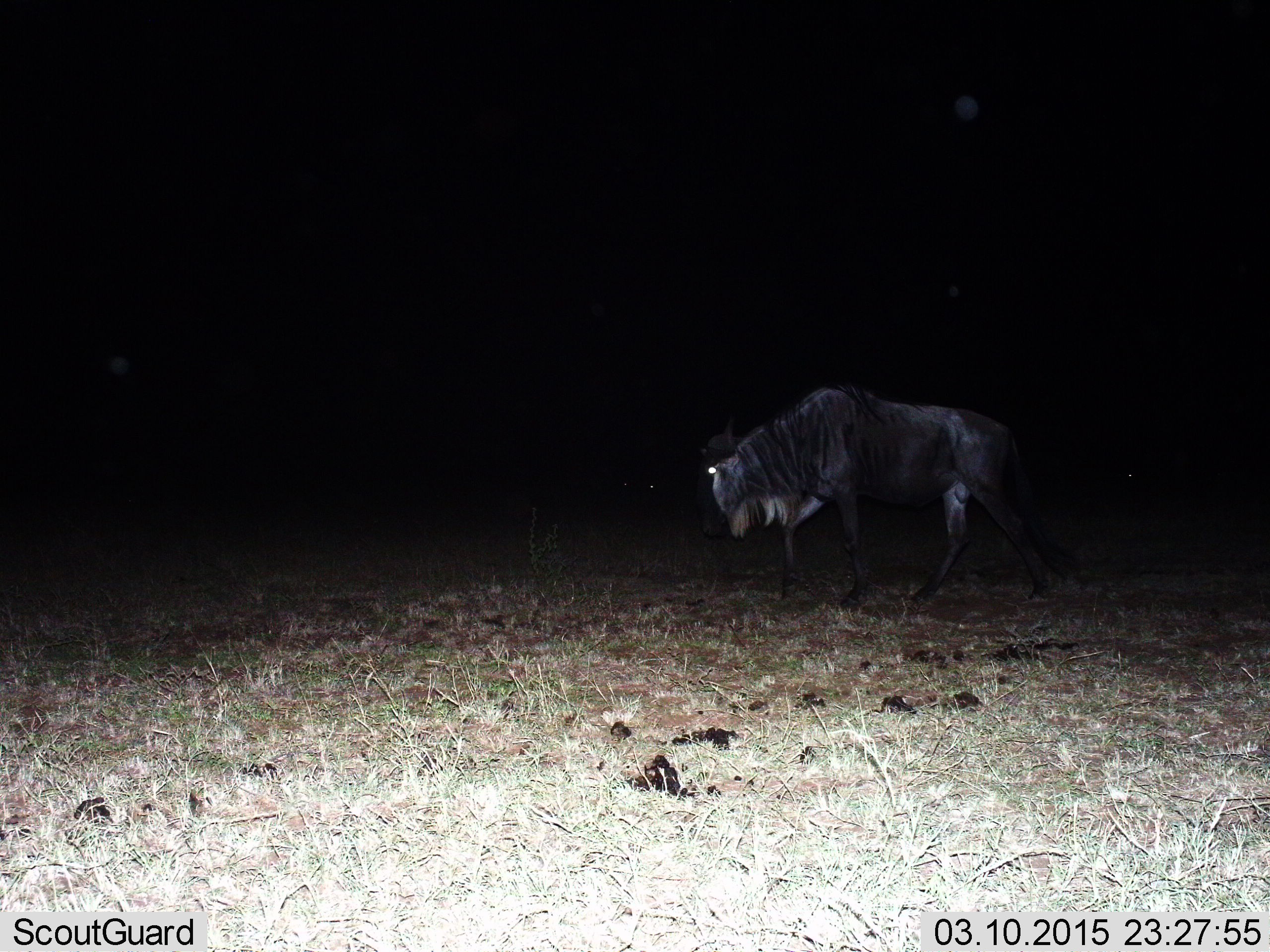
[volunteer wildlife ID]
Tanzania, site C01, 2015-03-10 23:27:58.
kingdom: Animalia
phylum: Chordata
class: Mammalia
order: Artiodactyla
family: Bovidae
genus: Connochaetes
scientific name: Connochaetes taurinus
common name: blue wildebeest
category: wildebeest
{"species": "wildebeest (blue wildebeest) (Connochaetes taurinus)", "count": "1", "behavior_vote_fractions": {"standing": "30%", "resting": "0%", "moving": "60%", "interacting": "0%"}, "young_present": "0%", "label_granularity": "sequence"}